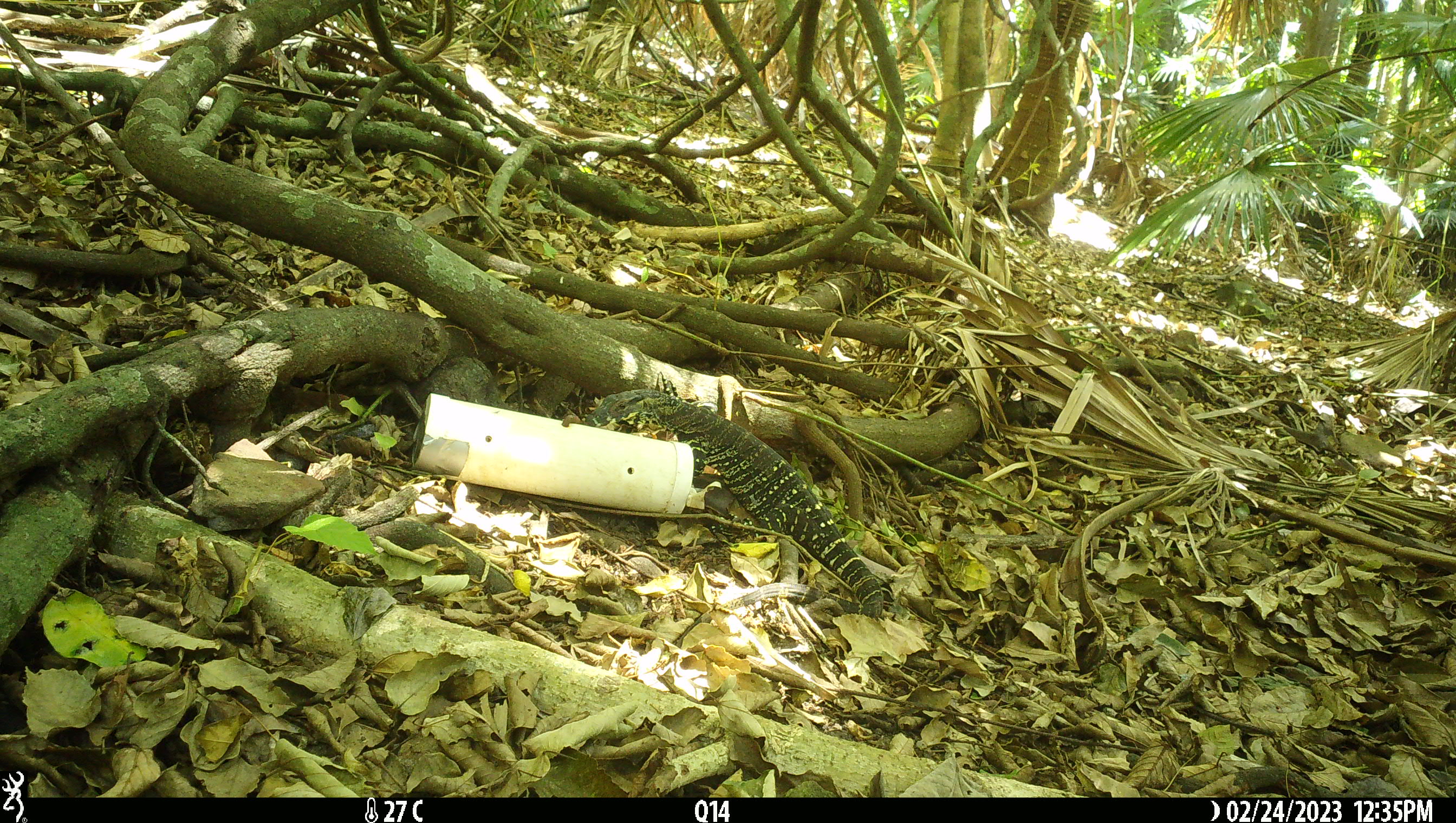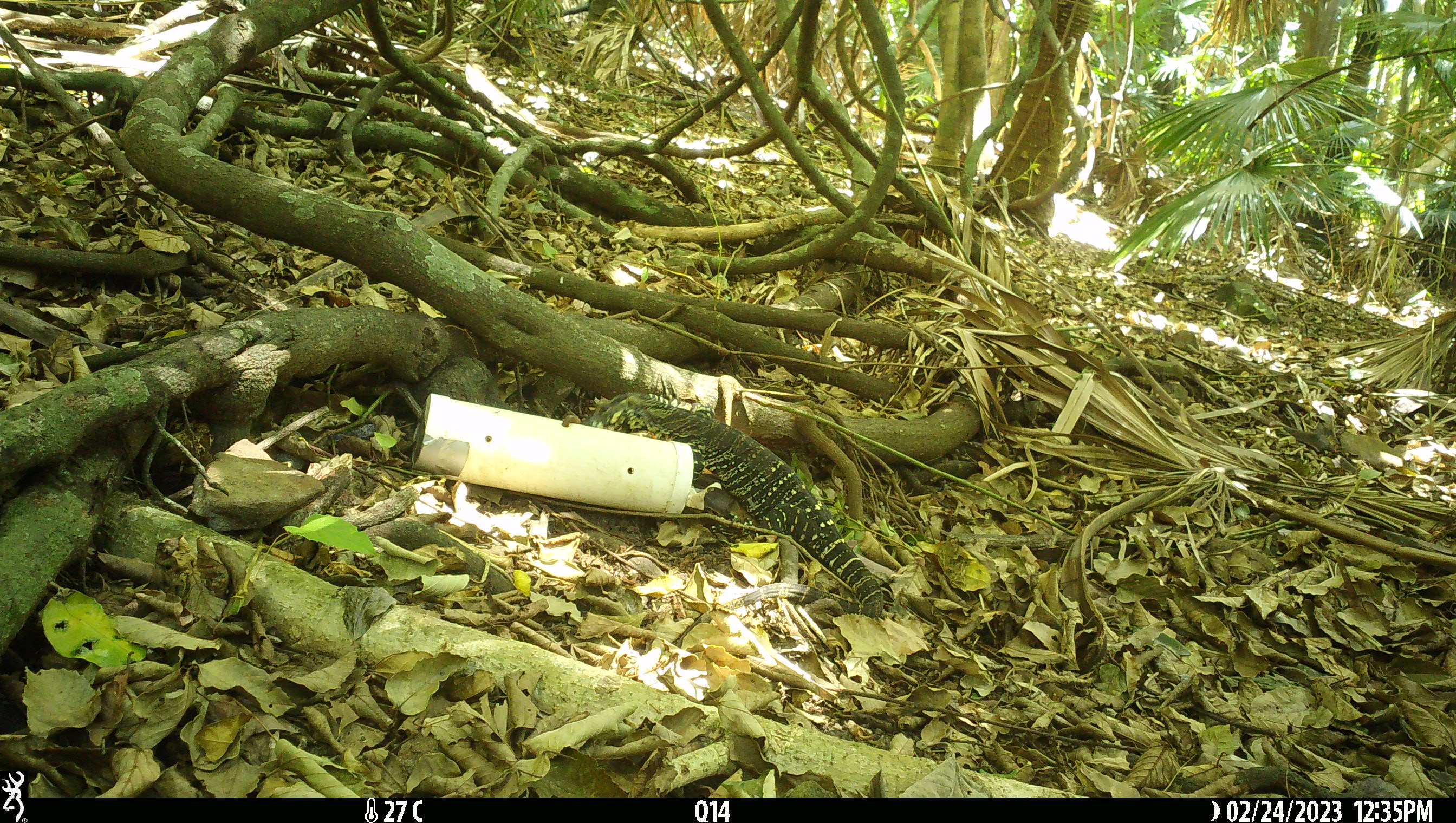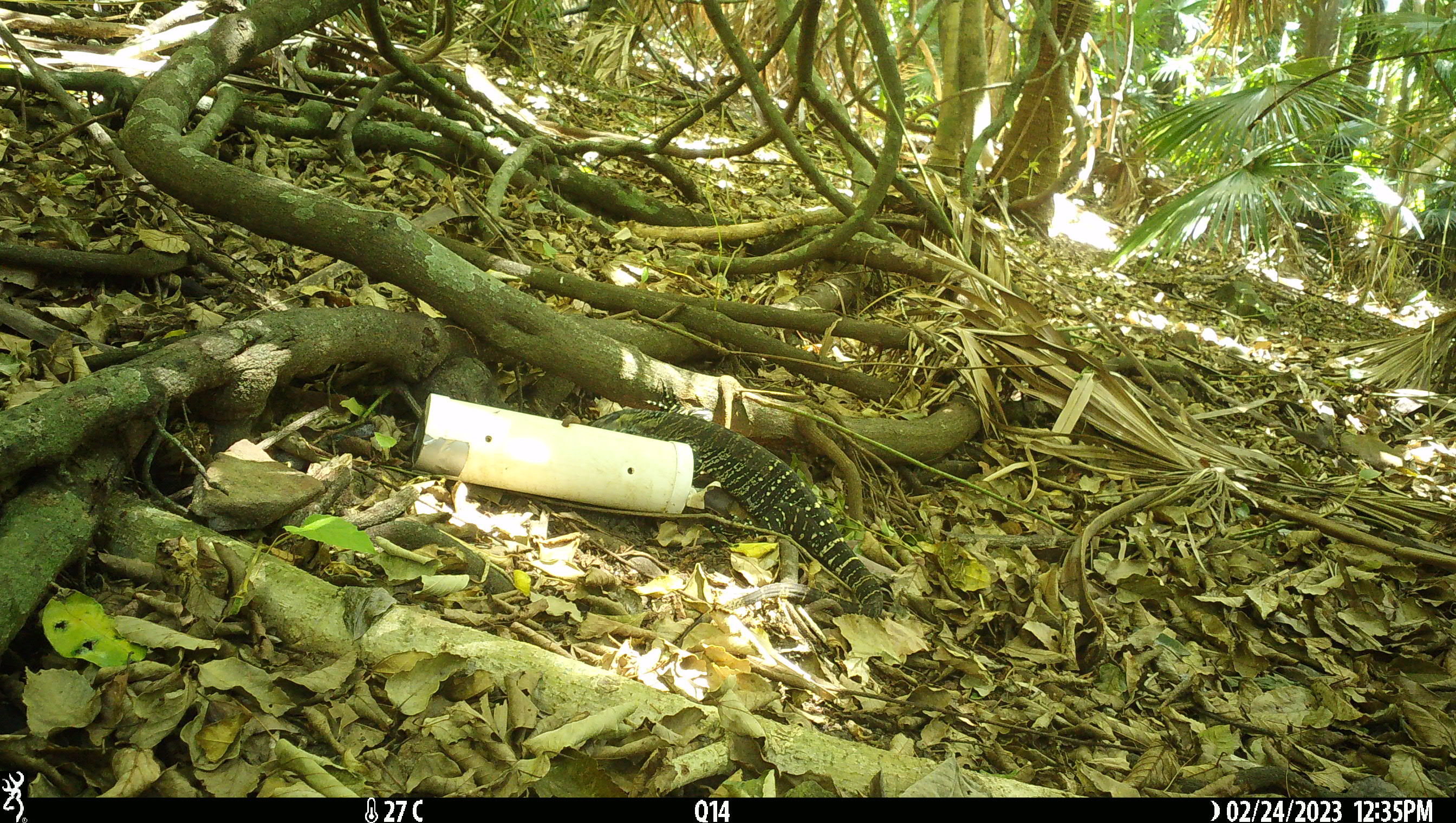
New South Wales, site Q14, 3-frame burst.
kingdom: Animalia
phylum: Chordata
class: Reptilia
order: Squamata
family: Varanidae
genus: Varanus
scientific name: Varanus varius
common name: lace monitor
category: goanna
Goanna (lace monitor) (Varanus varius).